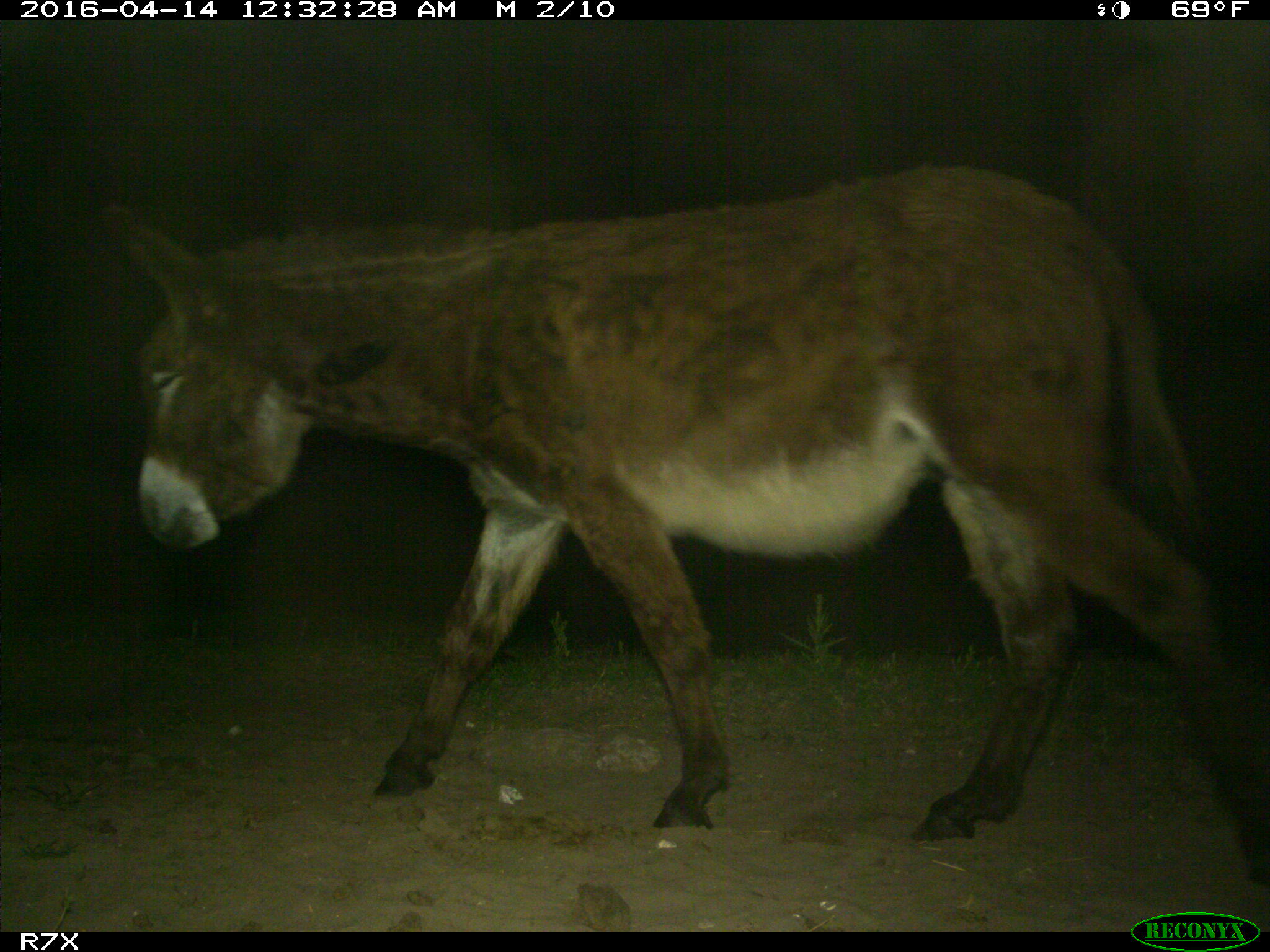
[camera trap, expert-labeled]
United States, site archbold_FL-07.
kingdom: Animalia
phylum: Chordata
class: Mammalia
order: Artiodactyla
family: Bovidae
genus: Bos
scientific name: Bos taurus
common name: domestic cow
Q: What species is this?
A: Bos taurus (domestic cow).